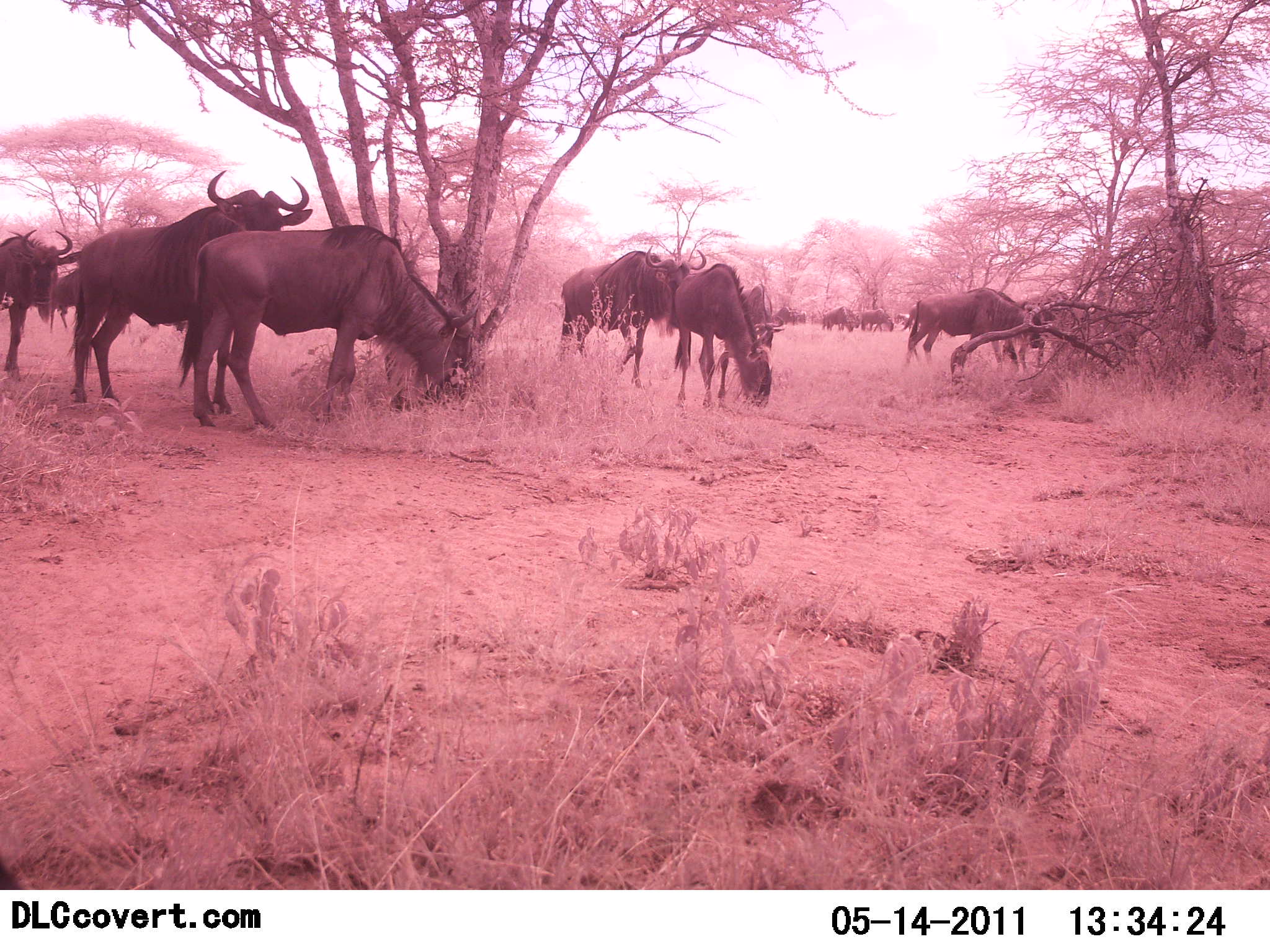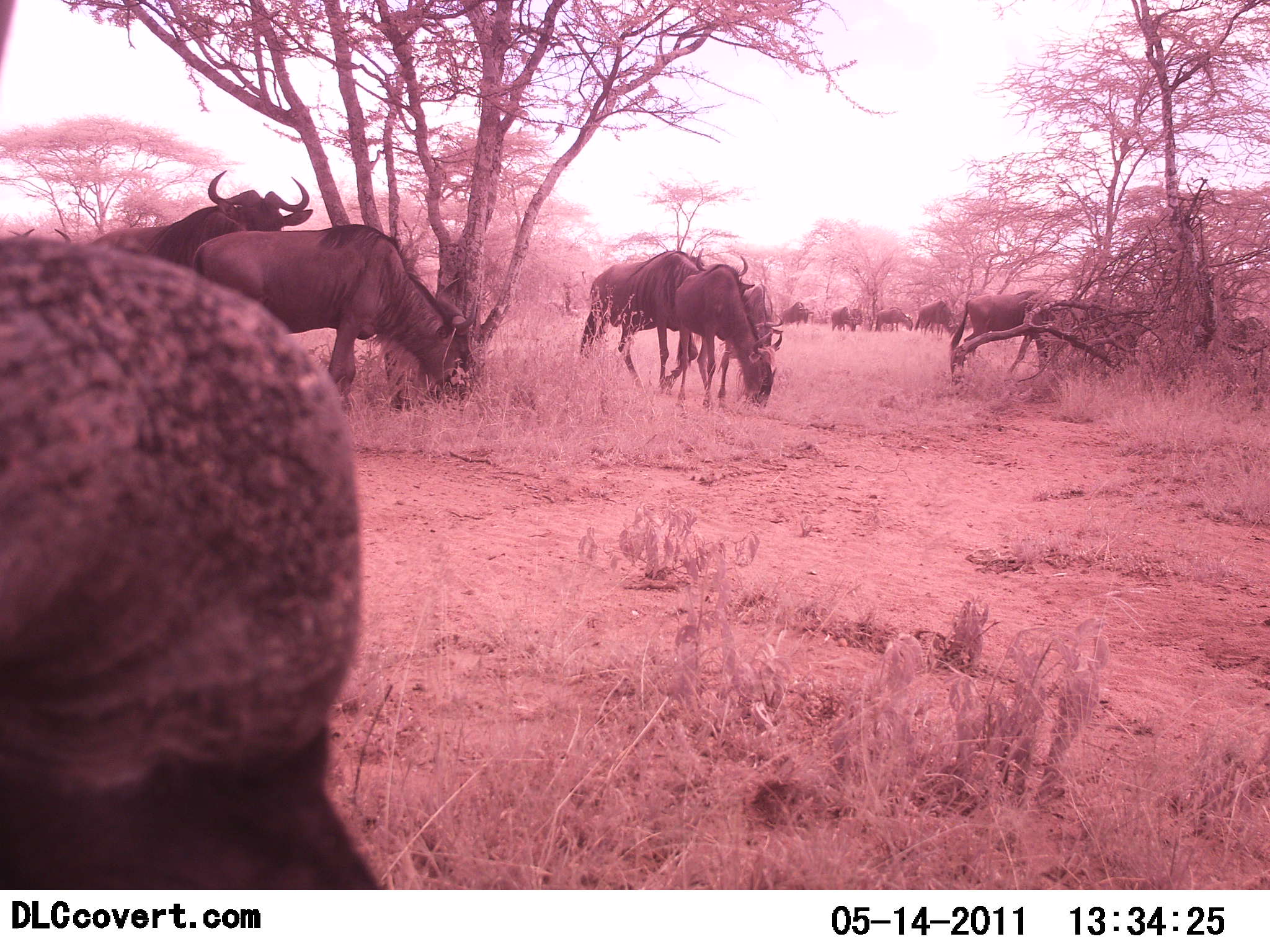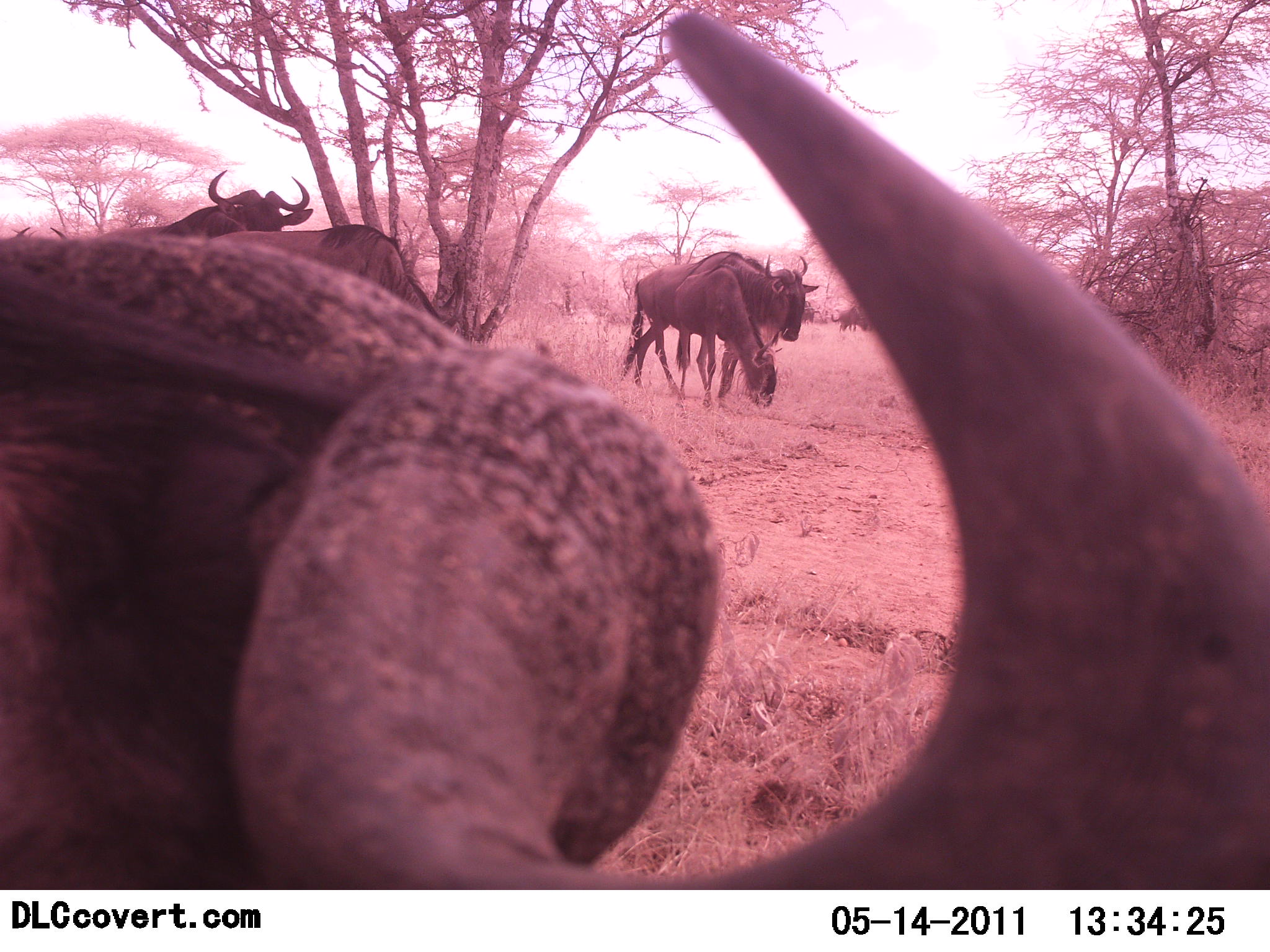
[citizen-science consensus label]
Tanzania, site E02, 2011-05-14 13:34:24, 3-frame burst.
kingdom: Animalia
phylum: Chordata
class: Mammalia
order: Artiodactyla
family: Bovidae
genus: Connochaetes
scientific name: Connochaetes taurinus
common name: blue wildebeest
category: wildebeest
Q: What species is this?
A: Wildebeest (blue wildebeest) (Connochaetes taurinus).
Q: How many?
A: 10.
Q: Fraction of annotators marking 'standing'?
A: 67%.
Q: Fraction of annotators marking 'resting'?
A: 20%.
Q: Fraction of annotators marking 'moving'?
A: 47%.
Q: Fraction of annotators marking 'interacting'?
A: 13%.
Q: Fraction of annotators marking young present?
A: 0%.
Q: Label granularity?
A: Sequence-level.